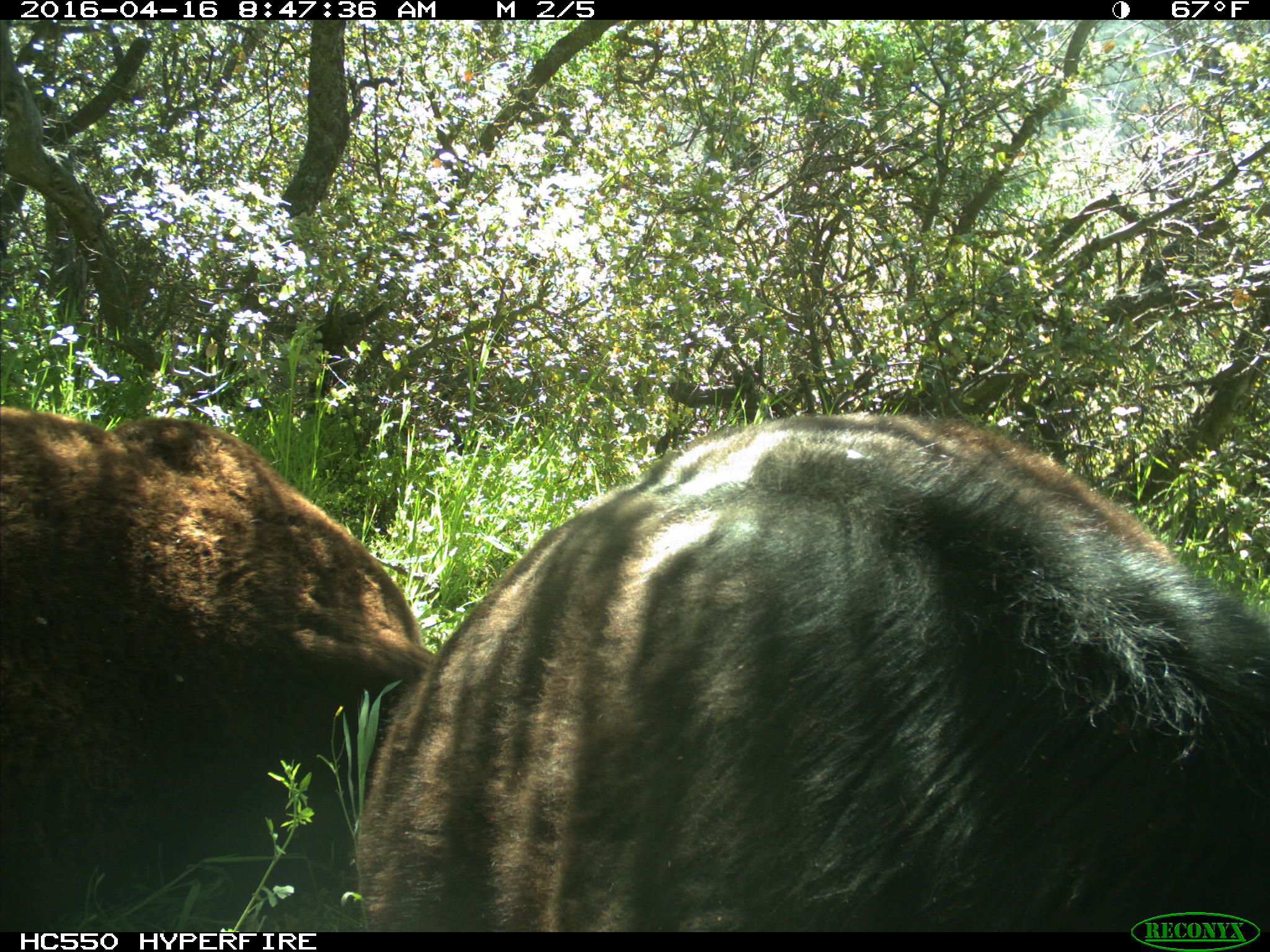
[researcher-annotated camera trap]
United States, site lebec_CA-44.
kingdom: Animalia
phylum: Chordata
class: Mammalia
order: Artiodactyla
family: Bovidae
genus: Bos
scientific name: Bos taurus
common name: domestic cow